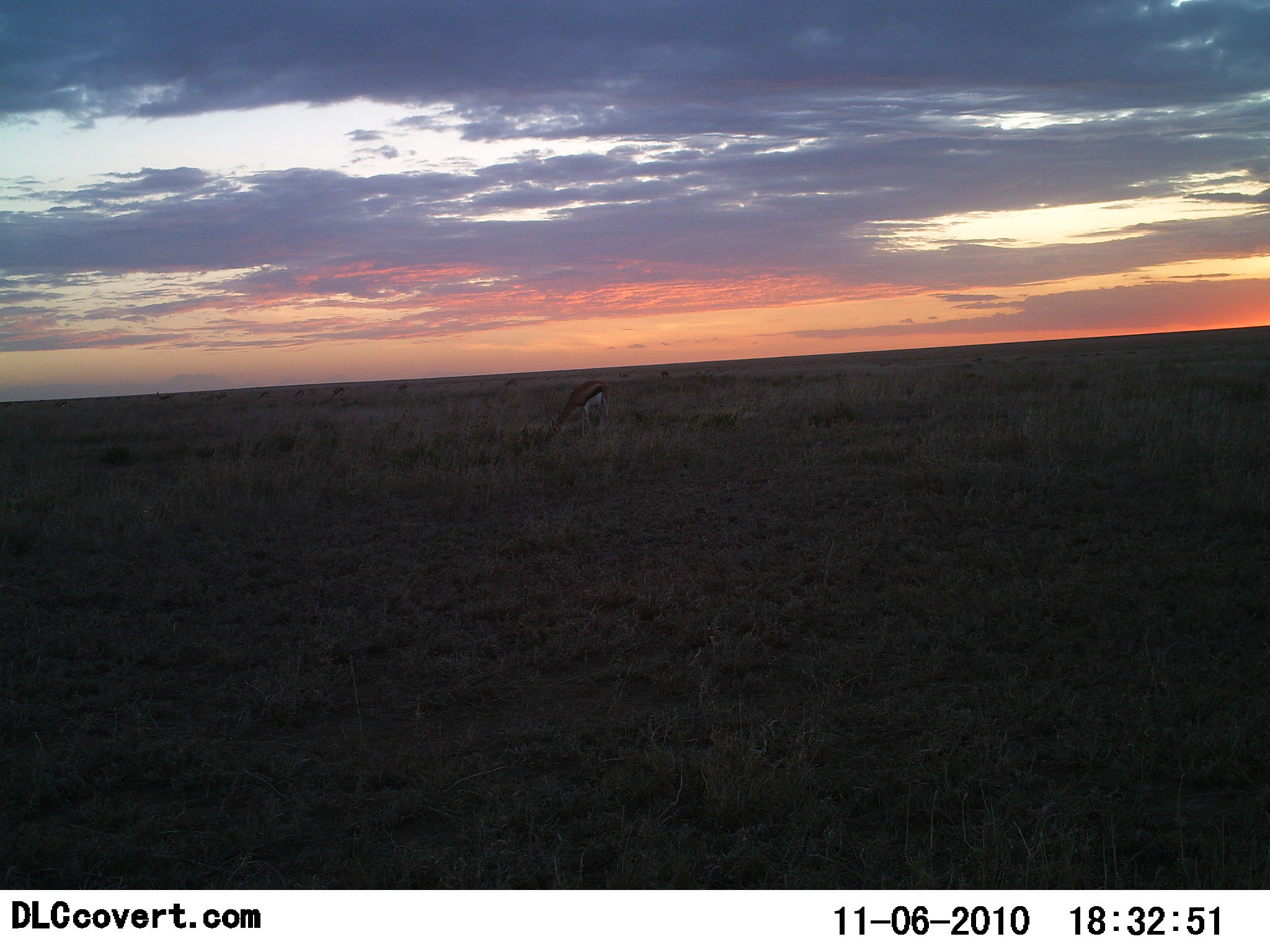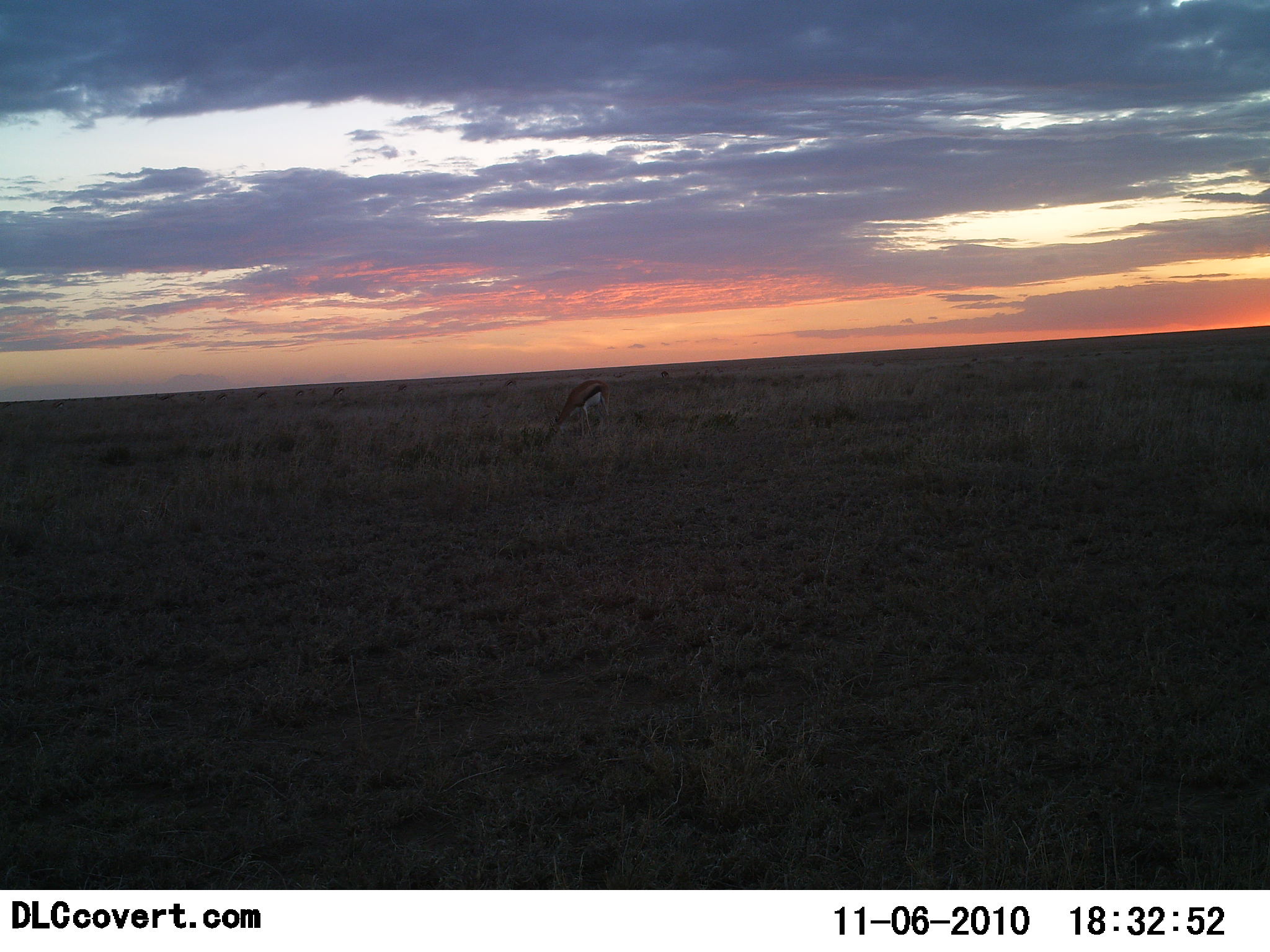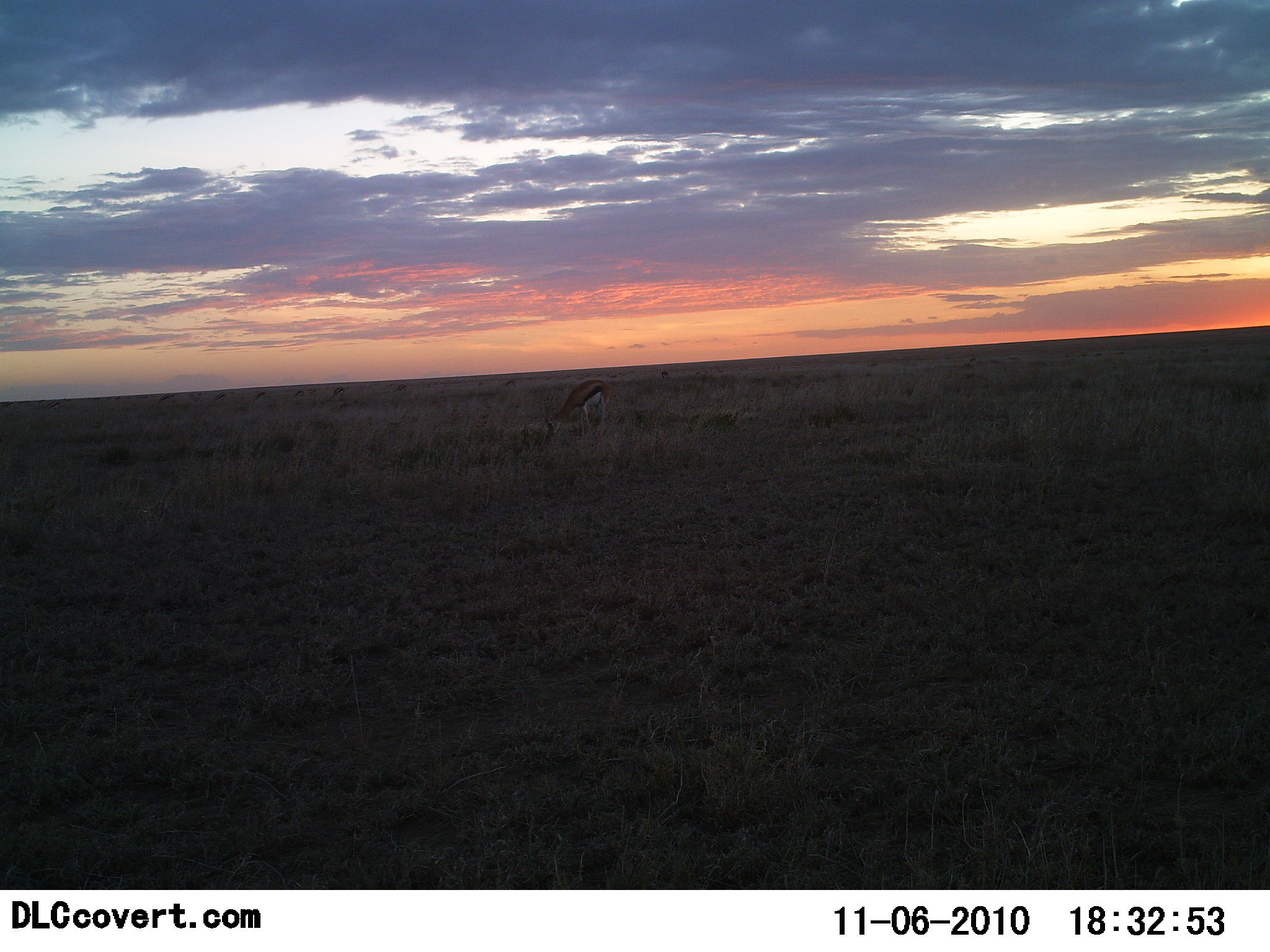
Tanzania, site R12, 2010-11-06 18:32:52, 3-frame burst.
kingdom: Animalia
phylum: Chordata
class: Mammalia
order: Artiodactyla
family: Bovidae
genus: Eudorcas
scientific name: Eudorcas thomsonii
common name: thomson's gazelle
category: gazellethomsons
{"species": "gazellethomsons (thomson's gazelle) (Eudorcas thomsonii)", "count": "1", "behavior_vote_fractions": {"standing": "17%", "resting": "0%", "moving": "0%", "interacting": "0%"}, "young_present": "0%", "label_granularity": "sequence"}